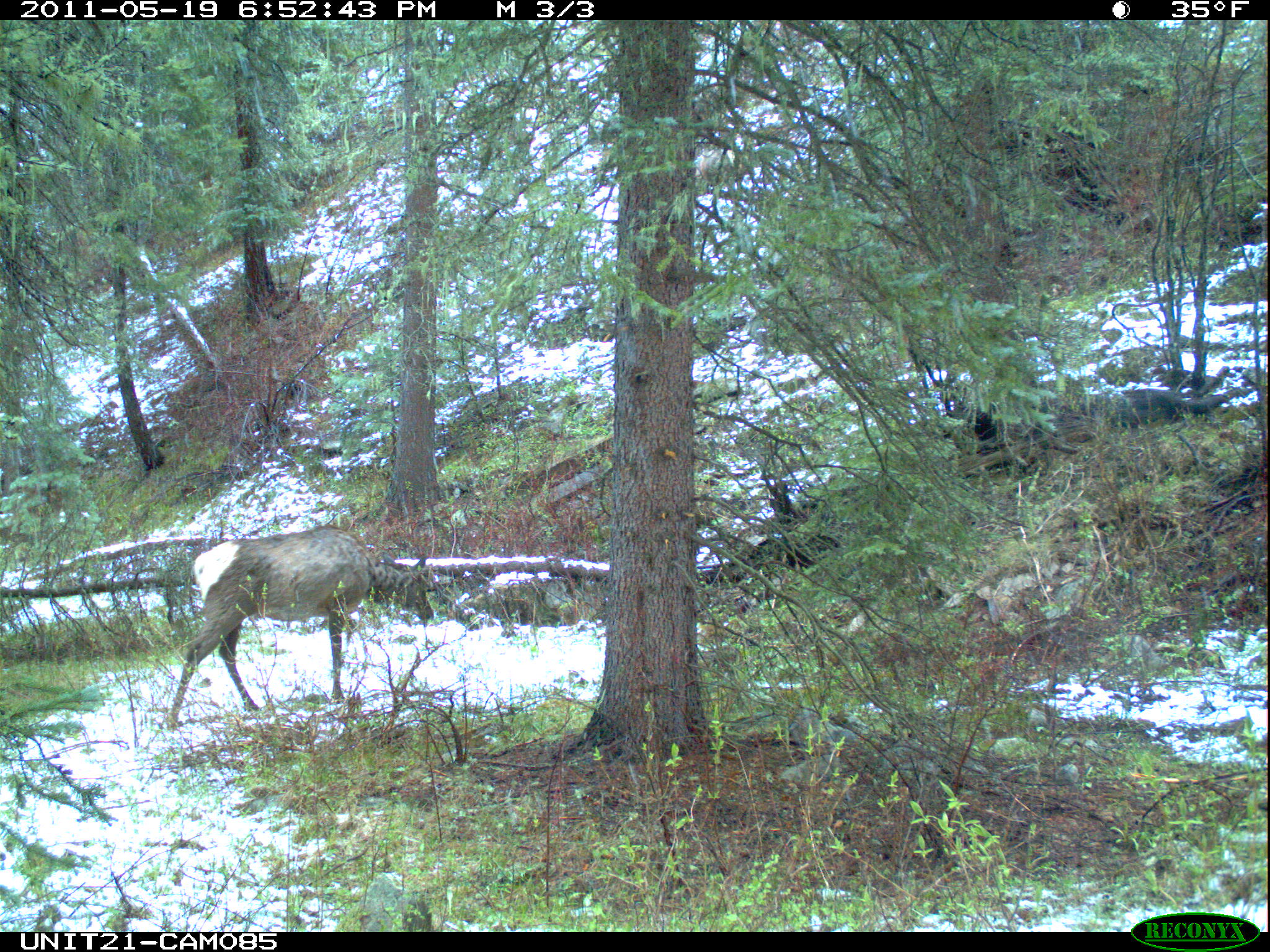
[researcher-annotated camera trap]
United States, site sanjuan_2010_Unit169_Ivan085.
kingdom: Animalia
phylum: Chordata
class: Mammalia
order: Artiodactyla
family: Cervidae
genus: Cervus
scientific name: Cervus elaphus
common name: red deer